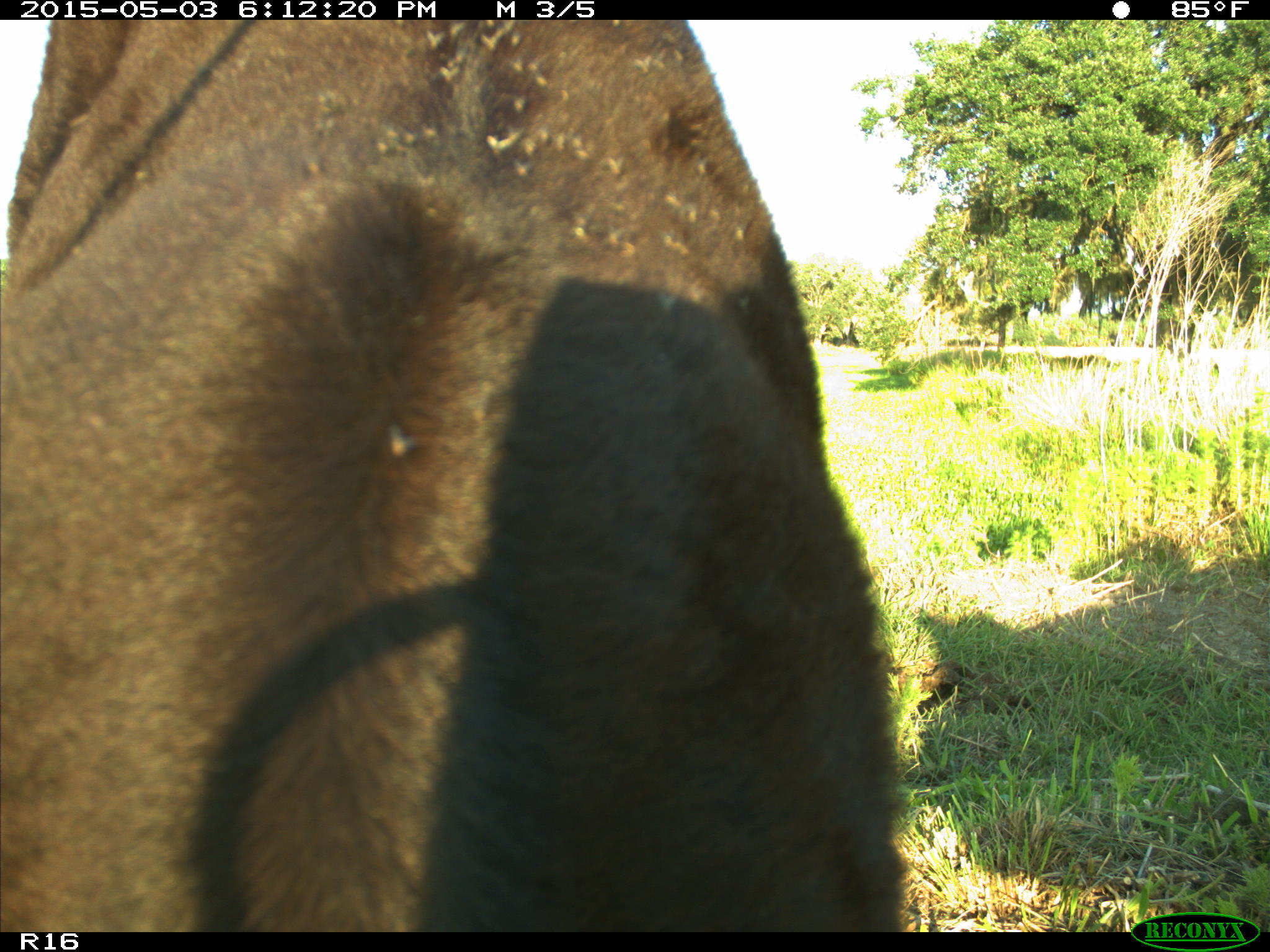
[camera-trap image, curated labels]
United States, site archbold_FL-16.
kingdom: Animalia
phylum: Chordata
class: Mammalia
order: Artiodactyla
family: Bovidae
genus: Bos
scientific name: Bos taurus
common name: domestic cow